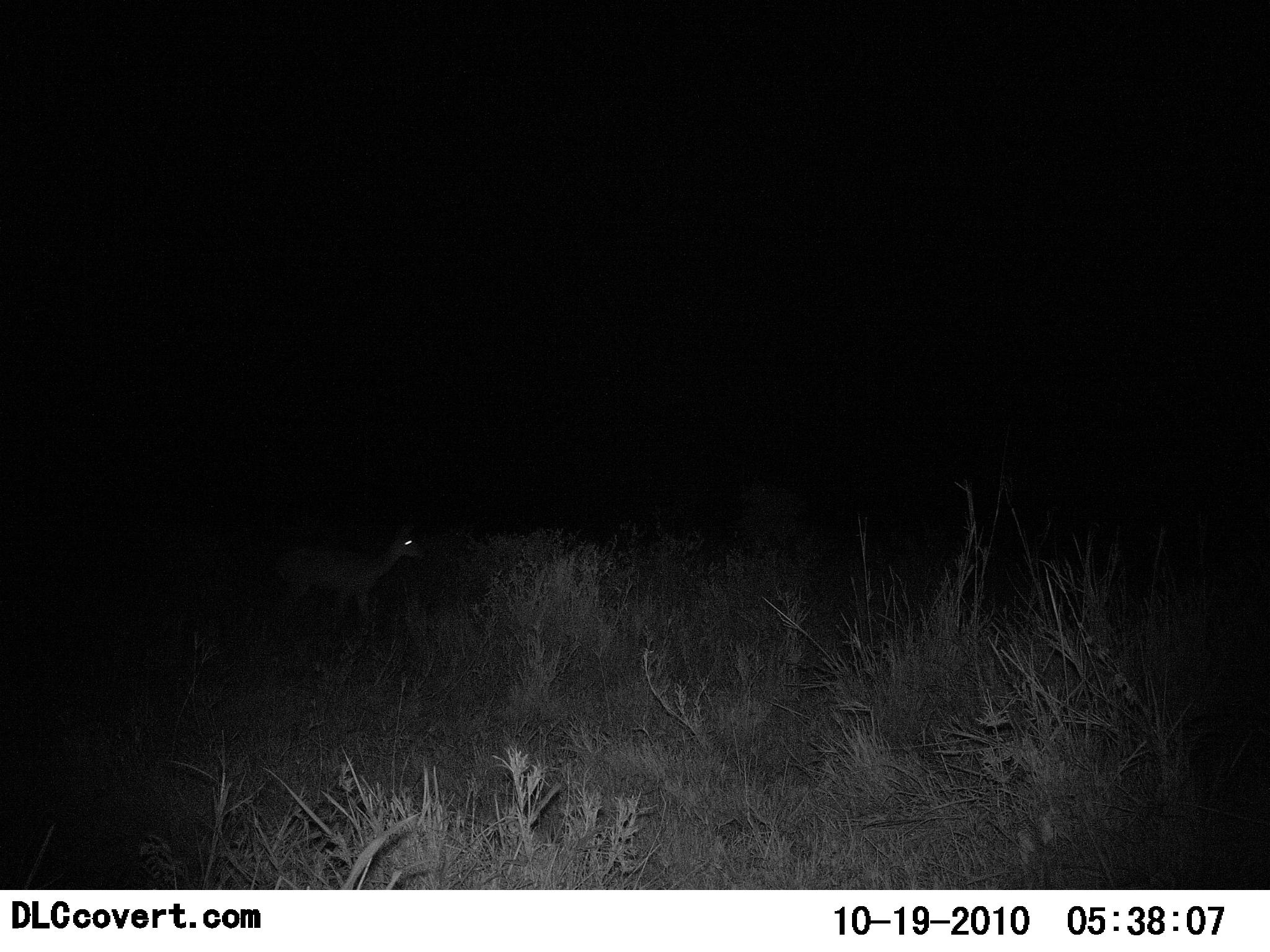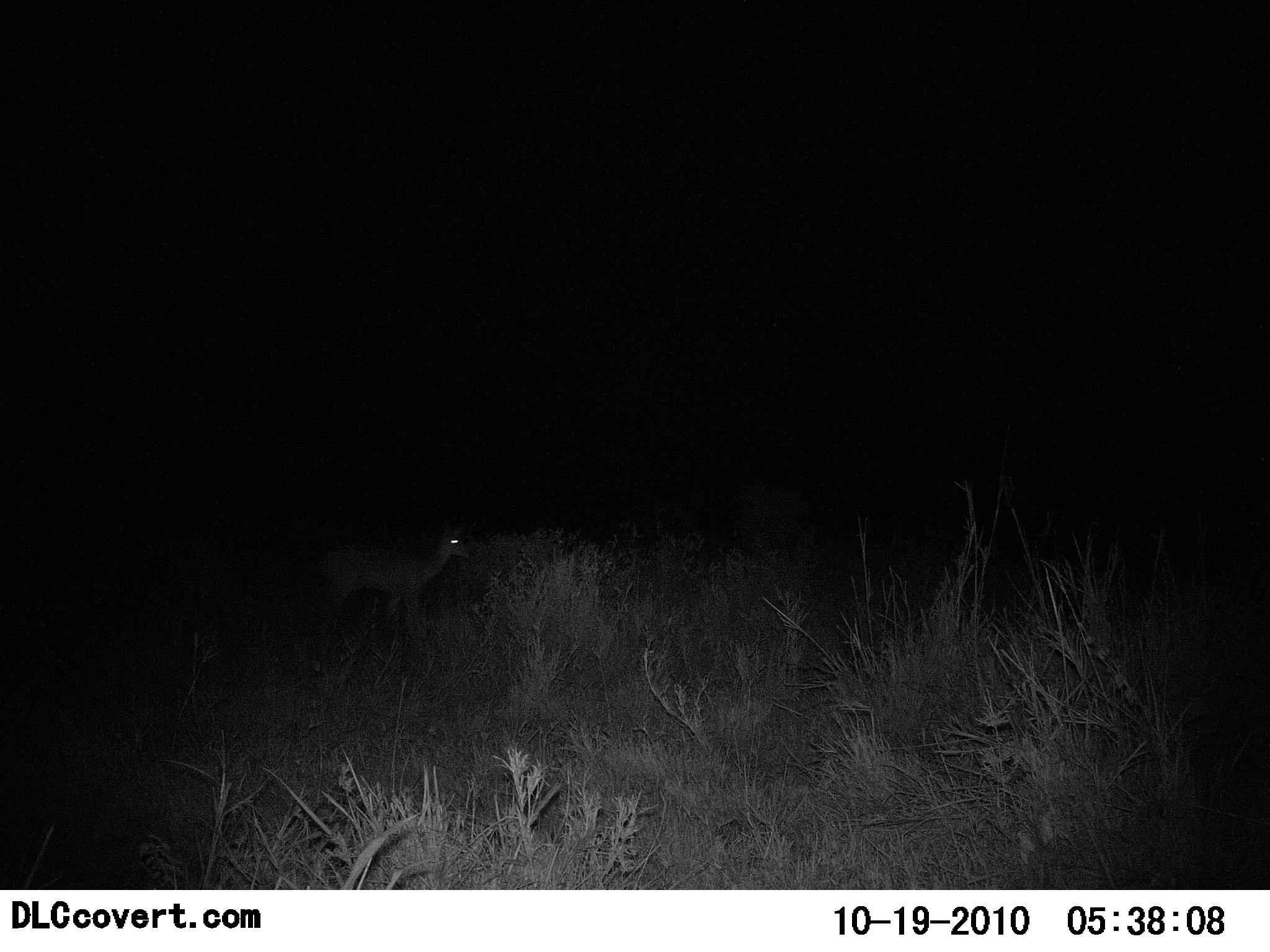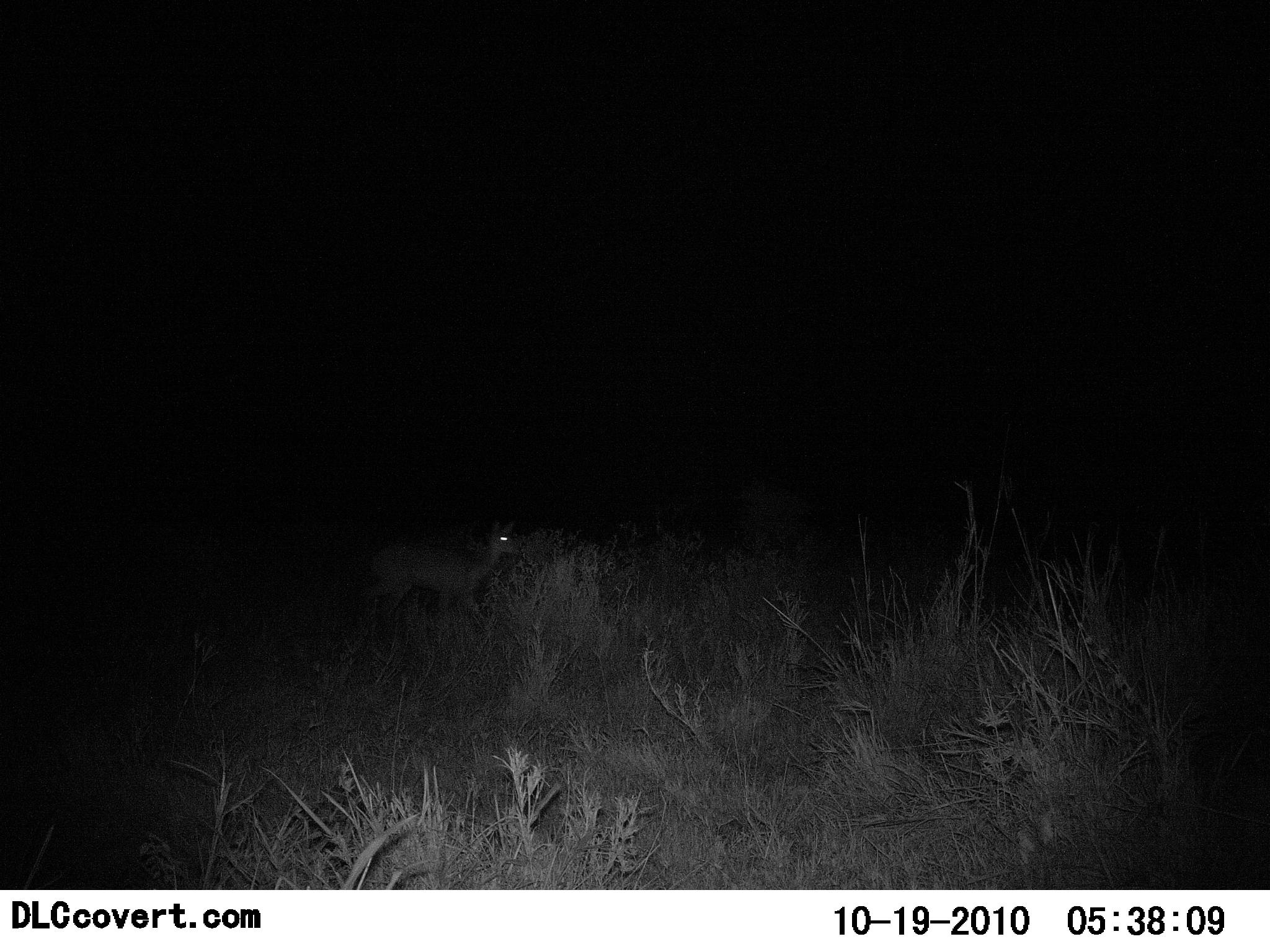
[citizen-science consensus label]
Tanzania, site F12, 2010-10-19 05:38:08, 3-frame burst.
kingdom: Animalia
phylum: Chordata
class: Mammalia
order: Artiodactyla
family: Bovidae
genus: Madoqua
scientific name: Madoqua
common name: dikdik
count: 1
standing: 22%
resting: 0%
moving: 78%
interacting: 0%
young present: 0%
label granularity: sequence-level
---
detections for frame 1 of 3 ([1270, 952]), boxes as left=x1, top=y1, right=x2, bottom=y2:
animal: left=271, top=529, right=423, bottom=629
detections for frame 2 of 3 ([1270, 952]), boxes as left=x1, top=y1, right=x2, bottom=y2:
animal: left=308, top=516, right=474, bottom=645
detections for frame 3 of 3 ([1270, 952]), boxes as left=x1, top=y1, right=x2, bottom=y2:
animal: left=358, top=517, right=523, bottom=630